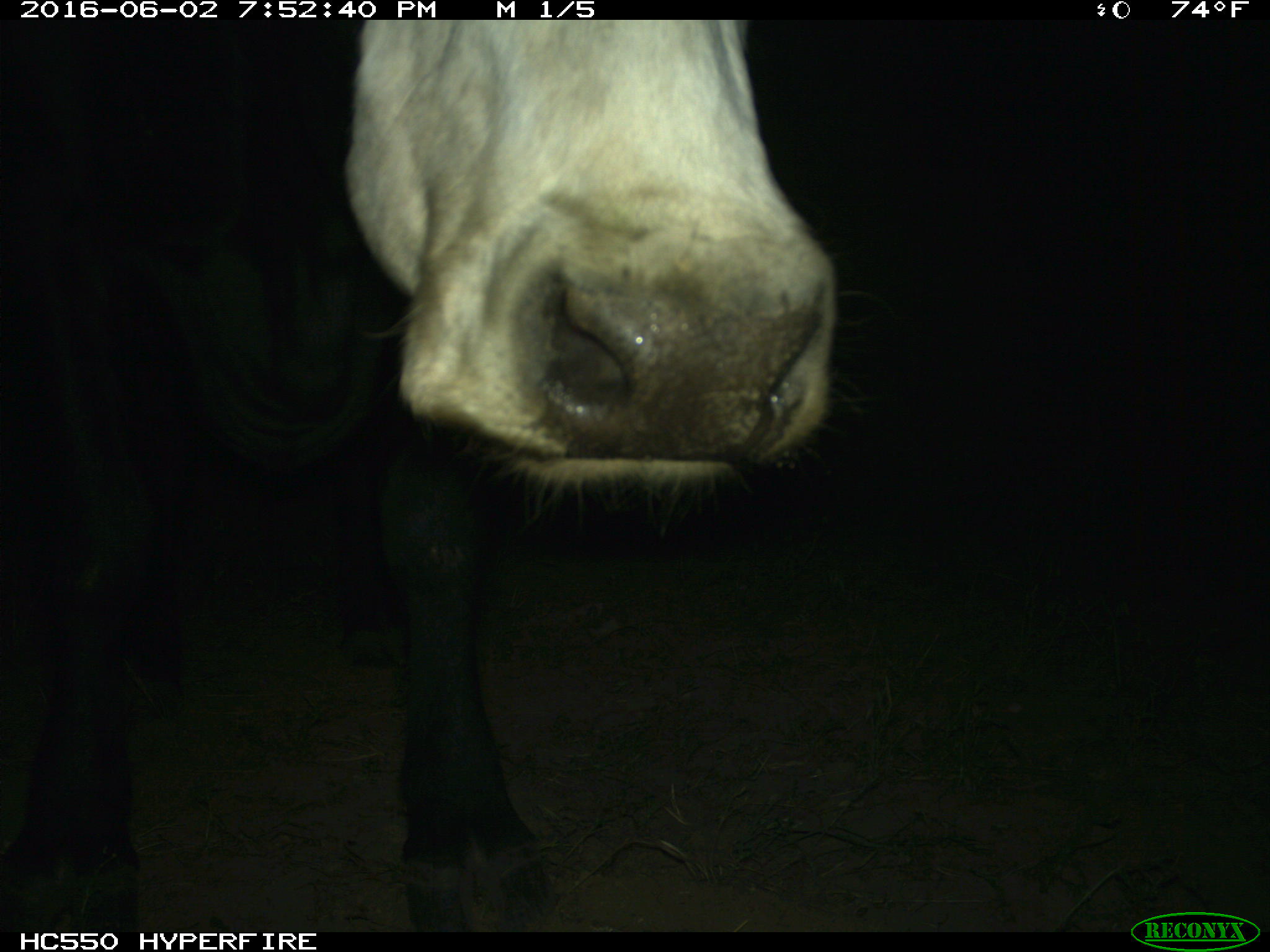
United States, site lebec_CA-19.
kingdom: Animalia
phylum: Chordata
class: Mammalia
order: Artiodactyla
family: Bovidae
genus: Bos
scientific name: Bos taurus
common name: domestic cow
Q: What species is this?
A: Bos taurus (domestic cow).